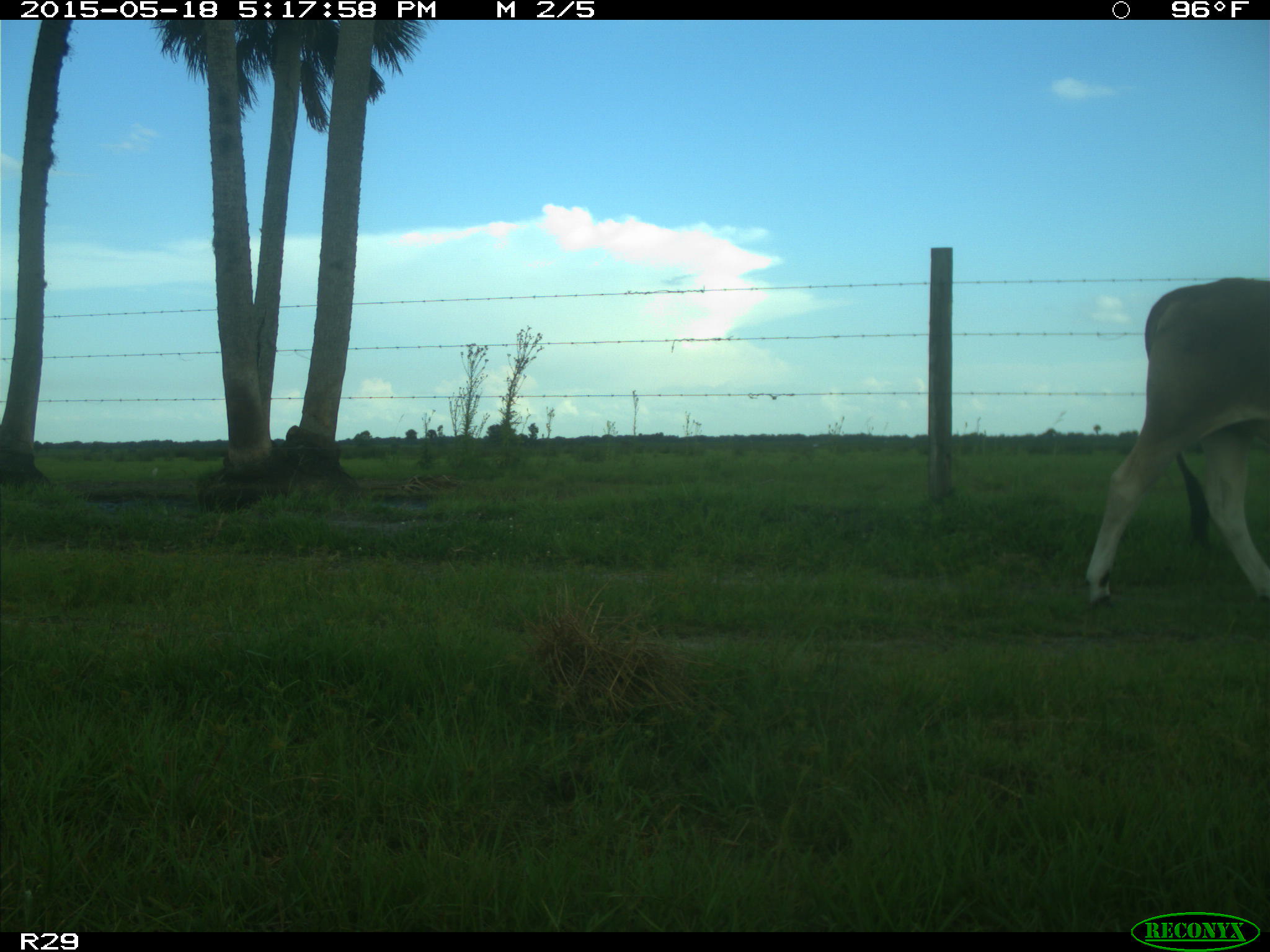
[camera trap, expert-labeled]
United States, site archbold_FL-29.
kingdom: Animalia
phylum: Chordata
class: Mammalia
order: Artiodactyla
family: Bovidae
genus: Bos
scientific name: Bos taurus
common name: domestic cow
Bos taurus (domestic cow).